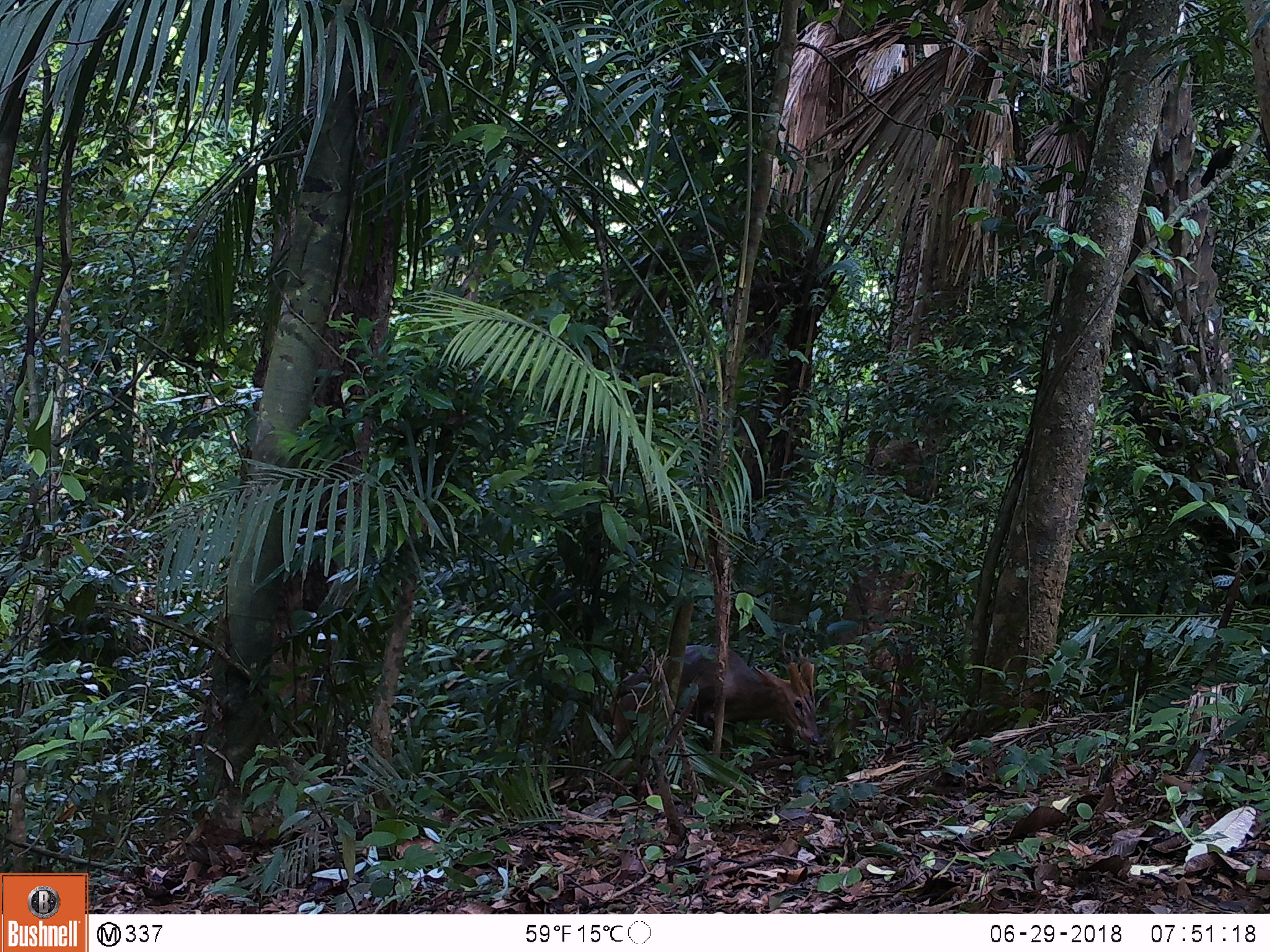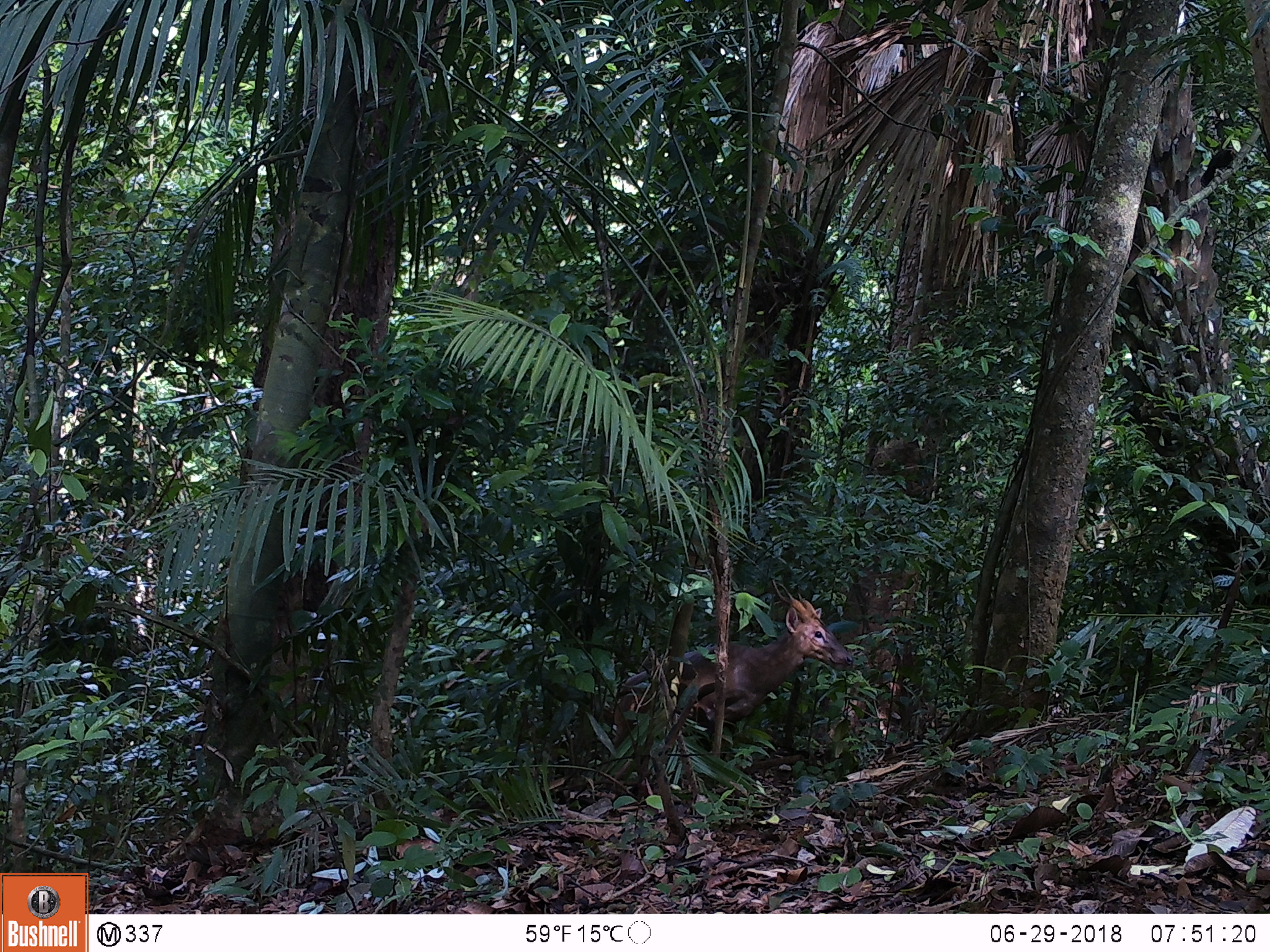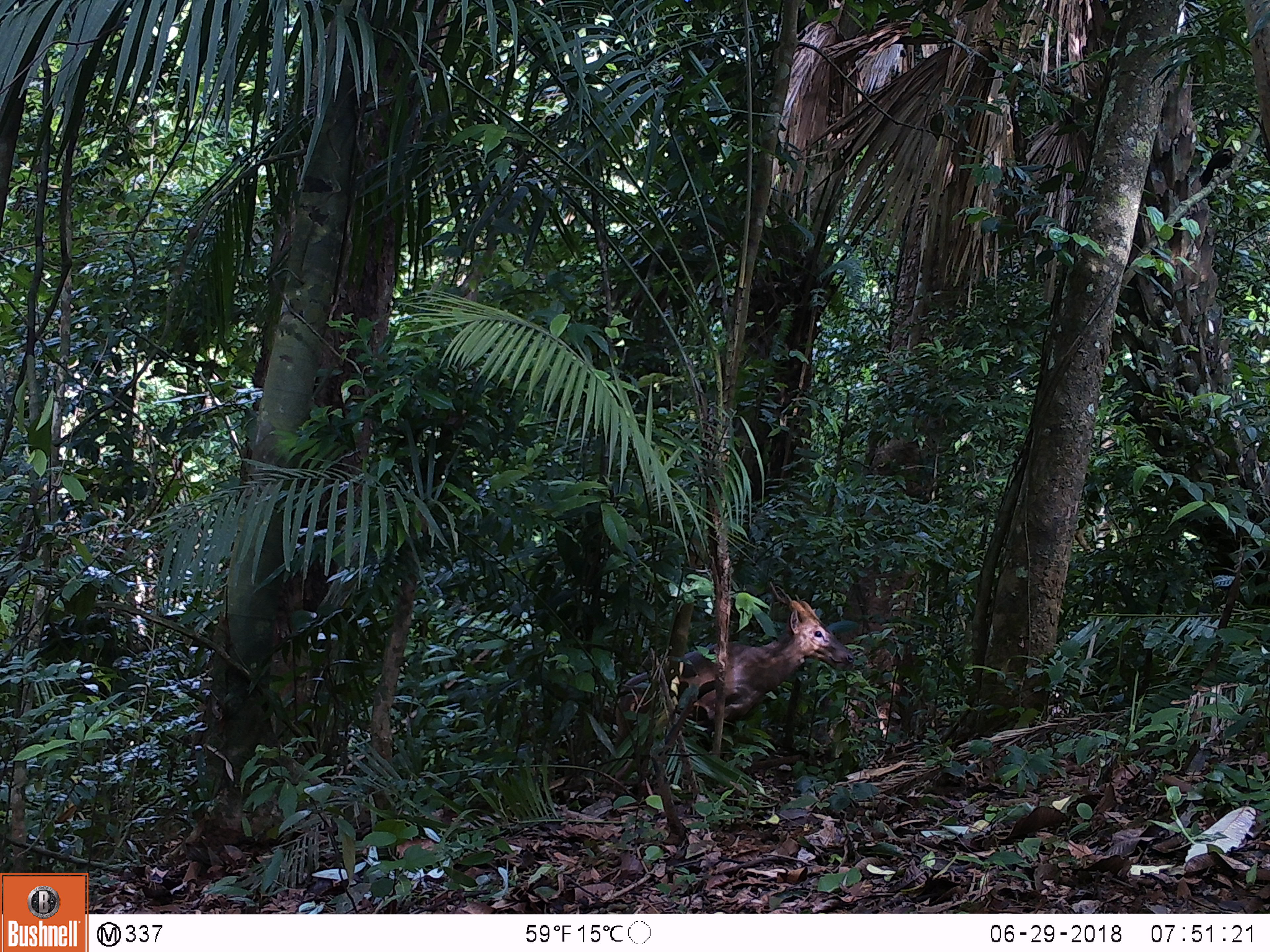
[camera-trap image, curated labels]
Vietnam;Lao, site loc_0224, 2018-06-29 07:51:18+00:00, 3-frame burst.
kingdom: Animalia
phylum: Chordata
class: Mammalia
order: Artiodactyla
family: Cervidae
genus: Muntiacus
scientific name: Muntiacus vuquangensis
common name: large-antlered muntjac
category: large antlered muntjac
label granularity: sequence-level